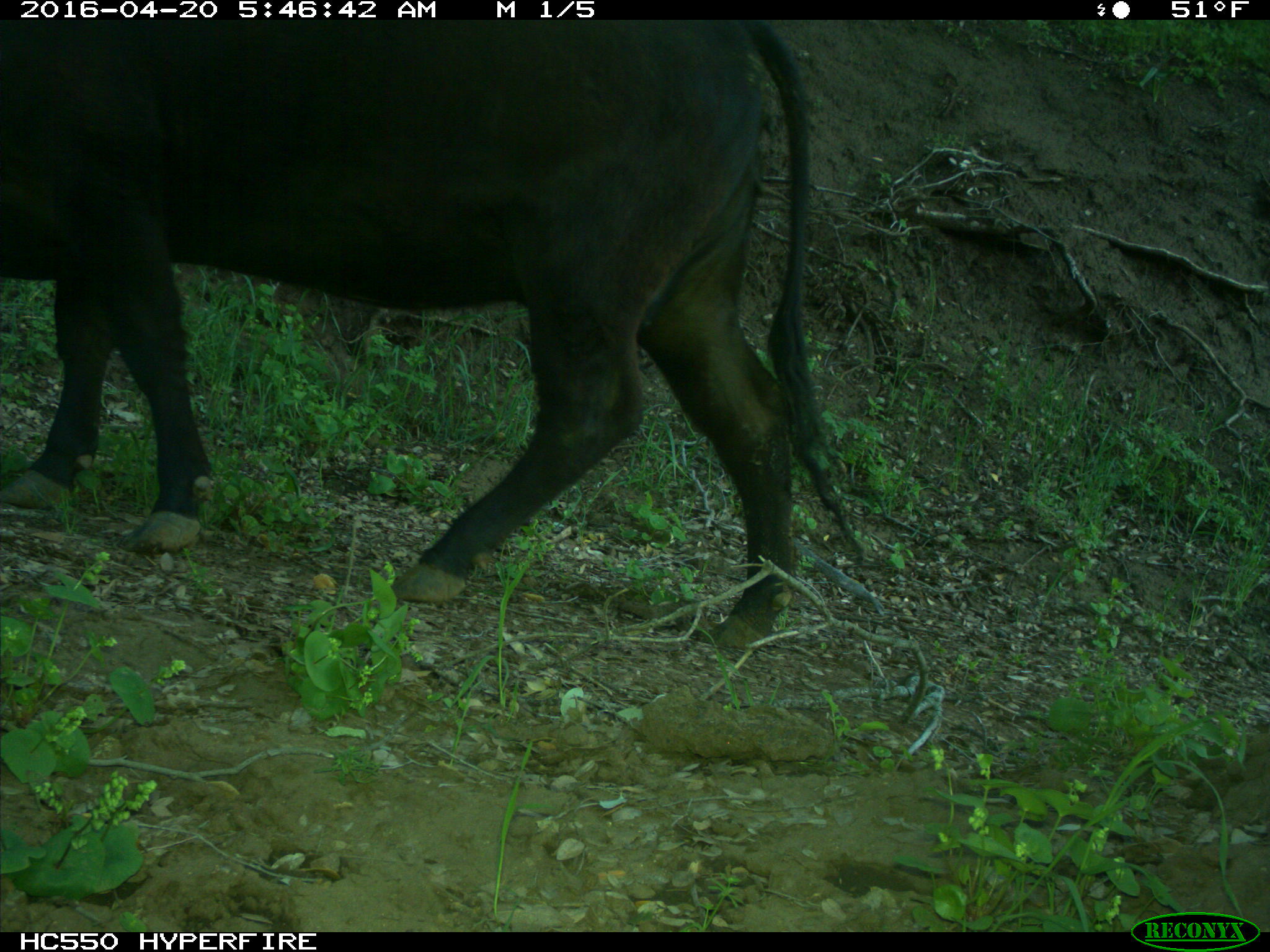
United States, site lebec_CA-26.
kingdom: Animalia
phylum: Chordata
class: Mammalia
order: Artiodactyla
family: Bovidae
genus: Bos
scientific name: Bos taurus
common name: domestic cow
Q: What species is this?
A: Bos taurus (domestic cow).